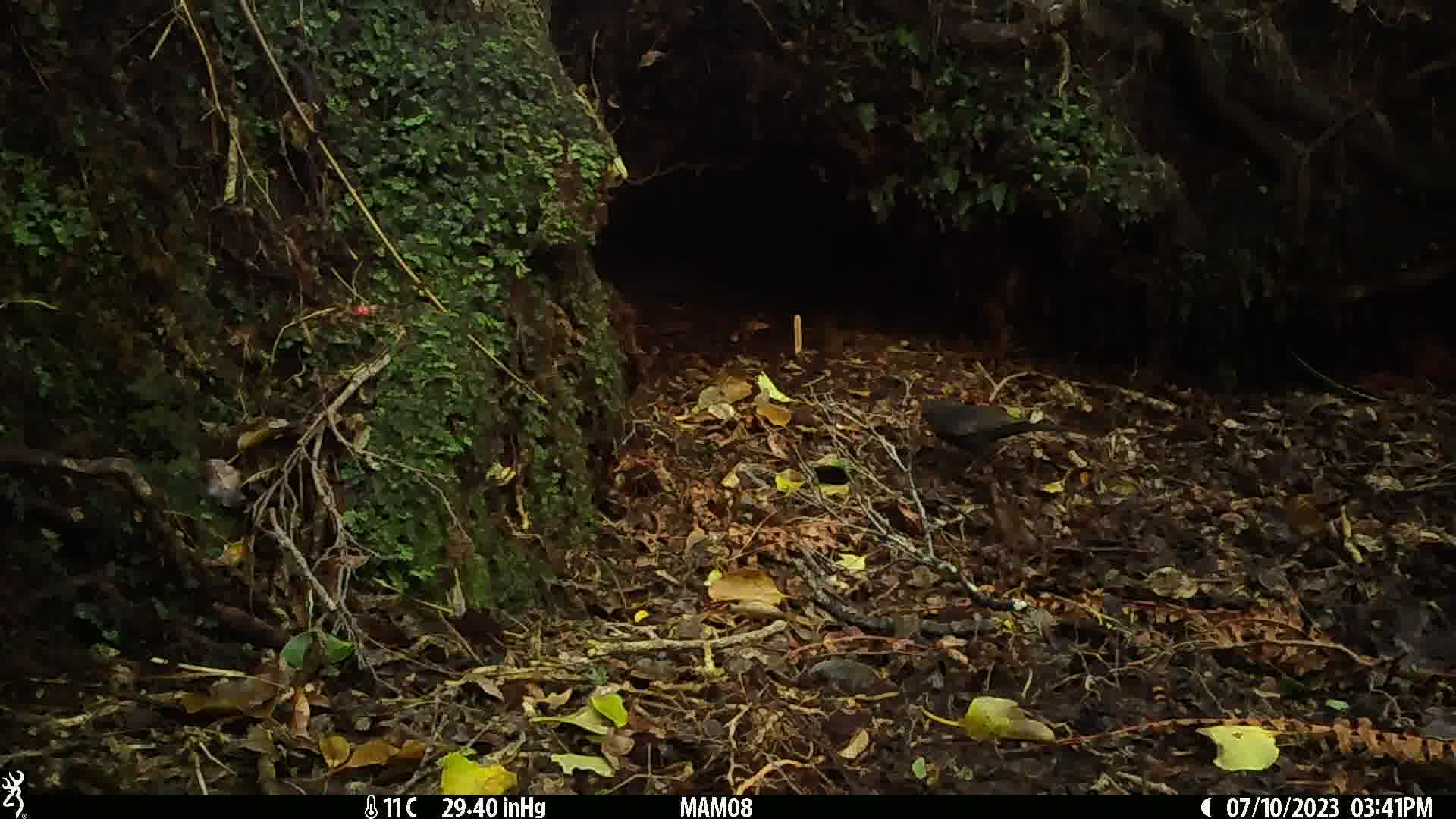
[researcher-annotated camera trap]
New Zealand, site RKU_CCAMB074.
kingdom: Animalia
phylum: Chordata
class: Aves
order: Passeriformes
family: Turdidae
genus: Turdus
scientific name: Turdus merula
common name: eurasian blackbird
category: blackbird